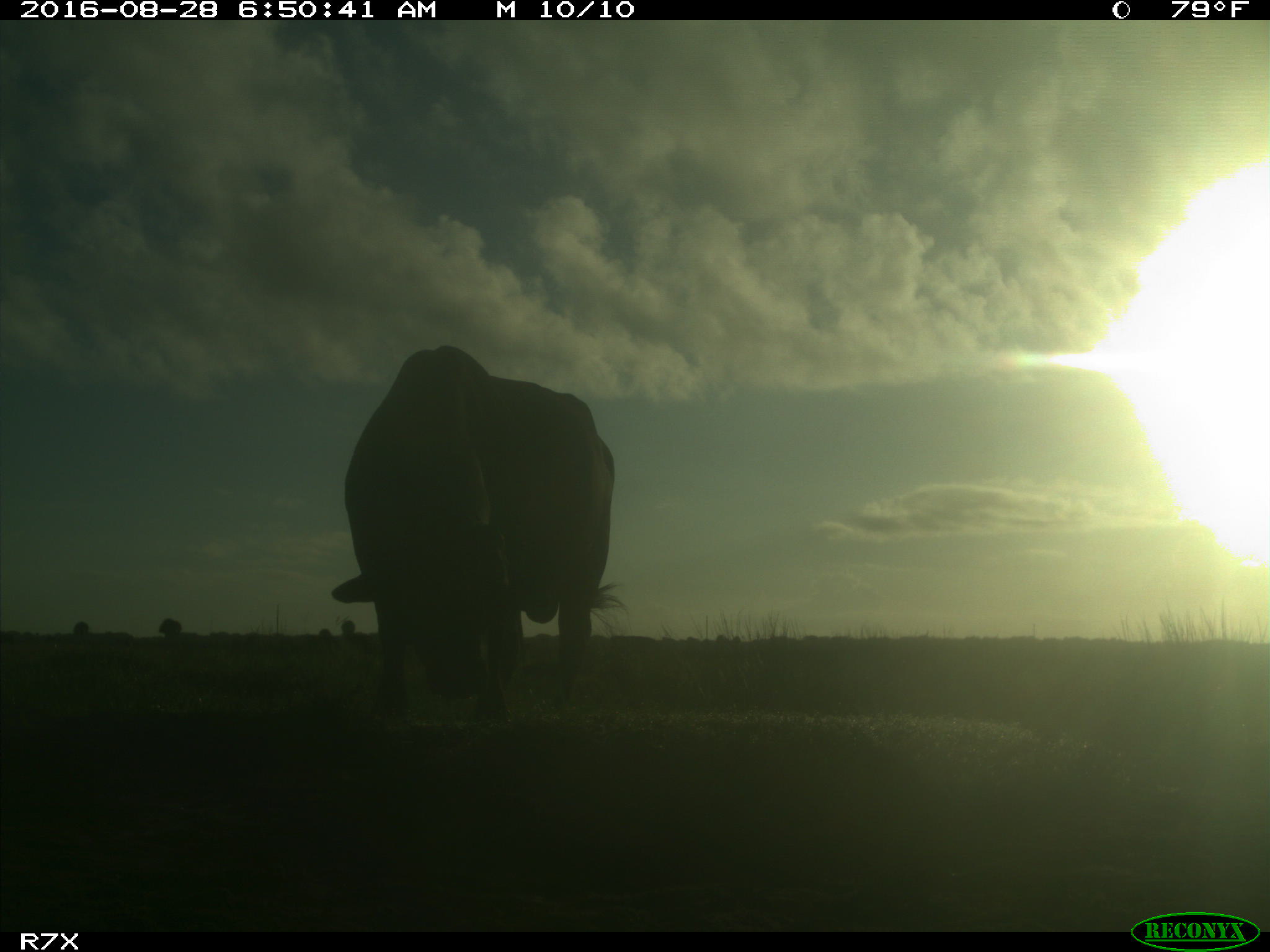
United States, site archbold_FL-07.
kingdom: Animalia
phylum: Chordata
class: Mammalia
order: Artiodactyla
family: Bovidae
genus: Bos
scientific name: Bos taurus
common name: domestic cow